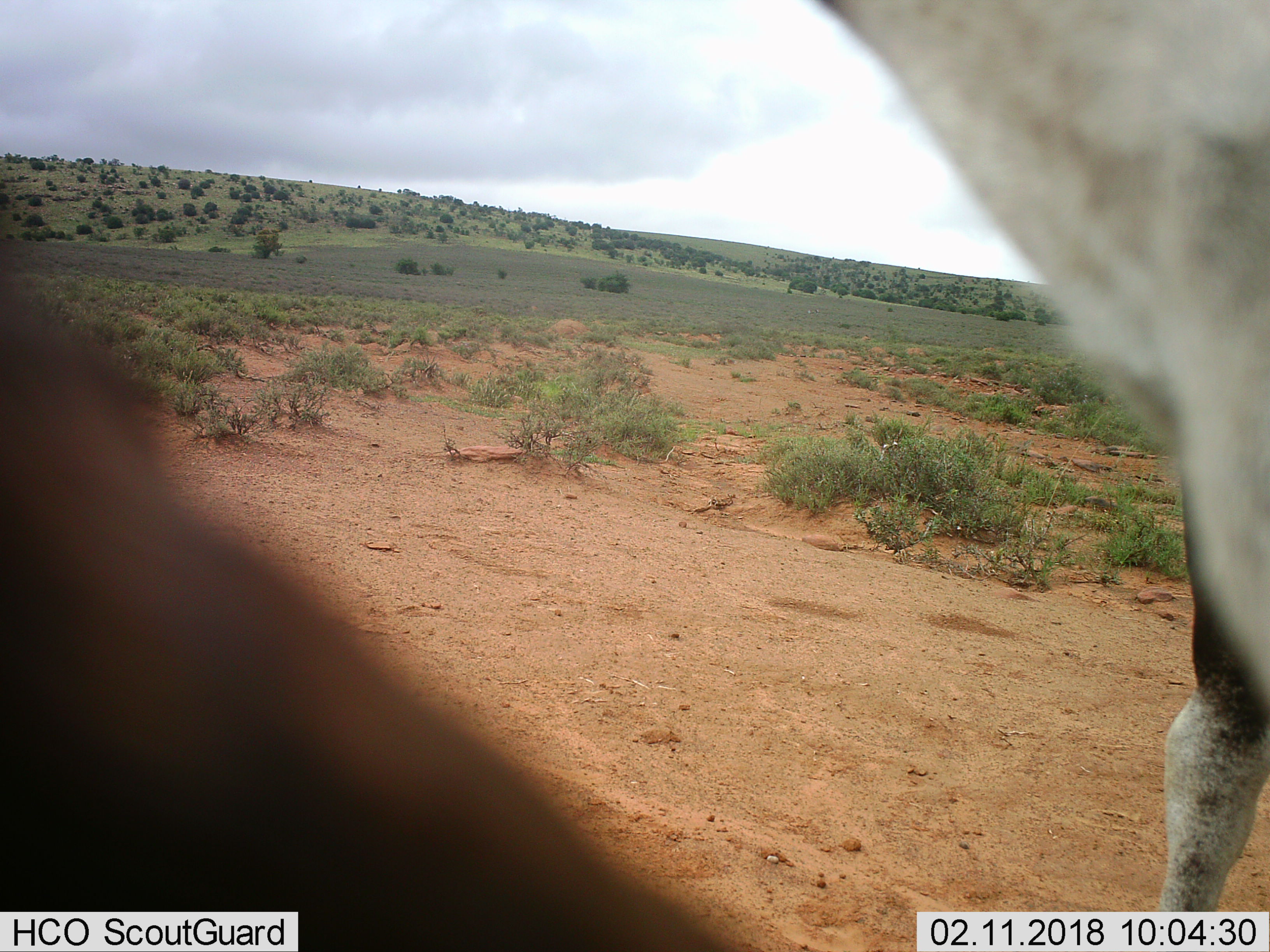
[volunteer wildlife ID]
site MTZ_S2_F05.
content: unidentified animal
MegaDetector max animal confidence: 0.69